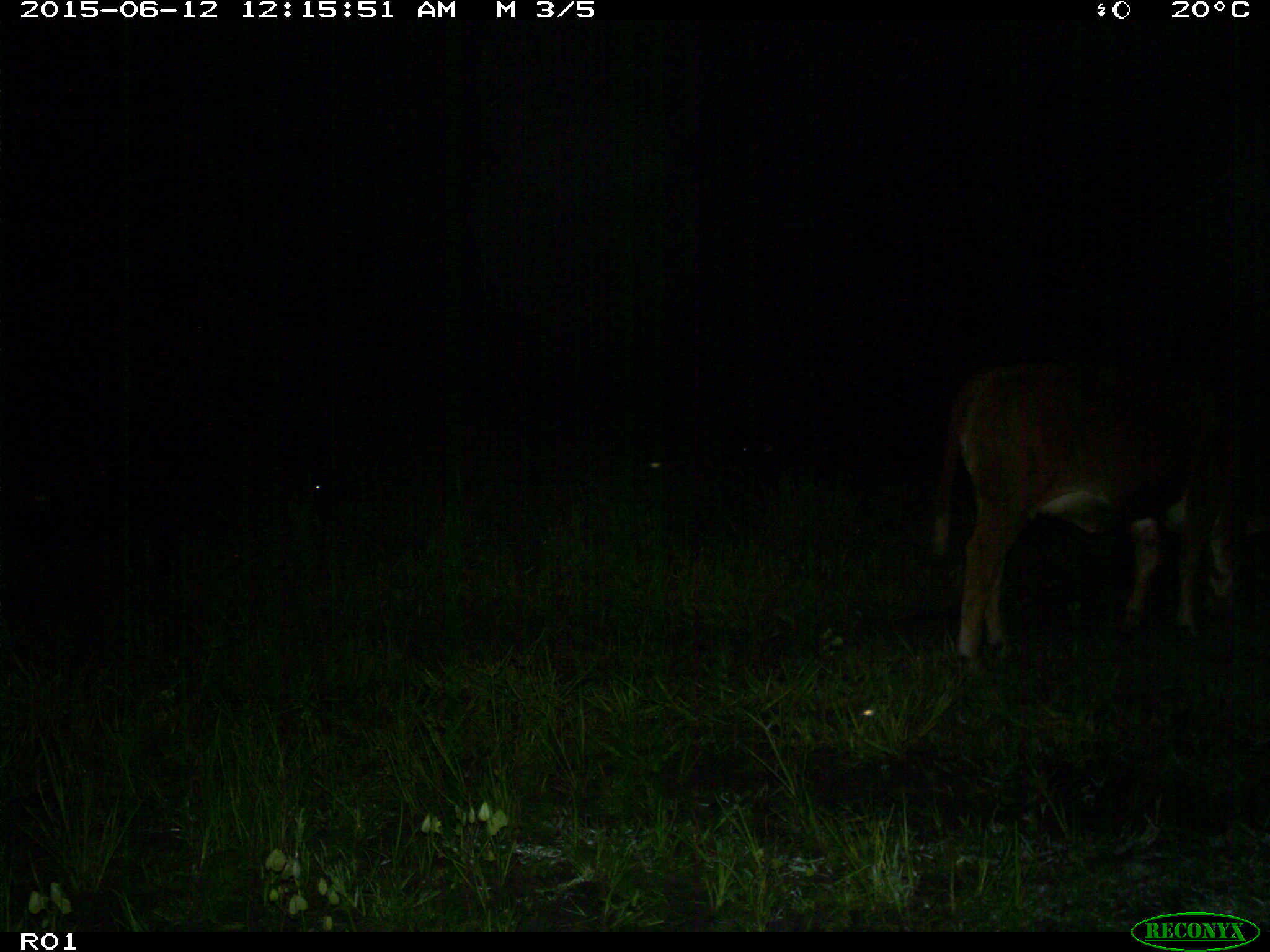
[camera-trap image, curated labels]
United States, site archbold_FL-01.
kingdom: Animalia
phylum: Chordata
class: Mammalia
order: Artiodactyla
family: Bovidae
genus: Bos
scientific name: Bos taurus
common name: domestic cow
Bos taurus (domestic cow).